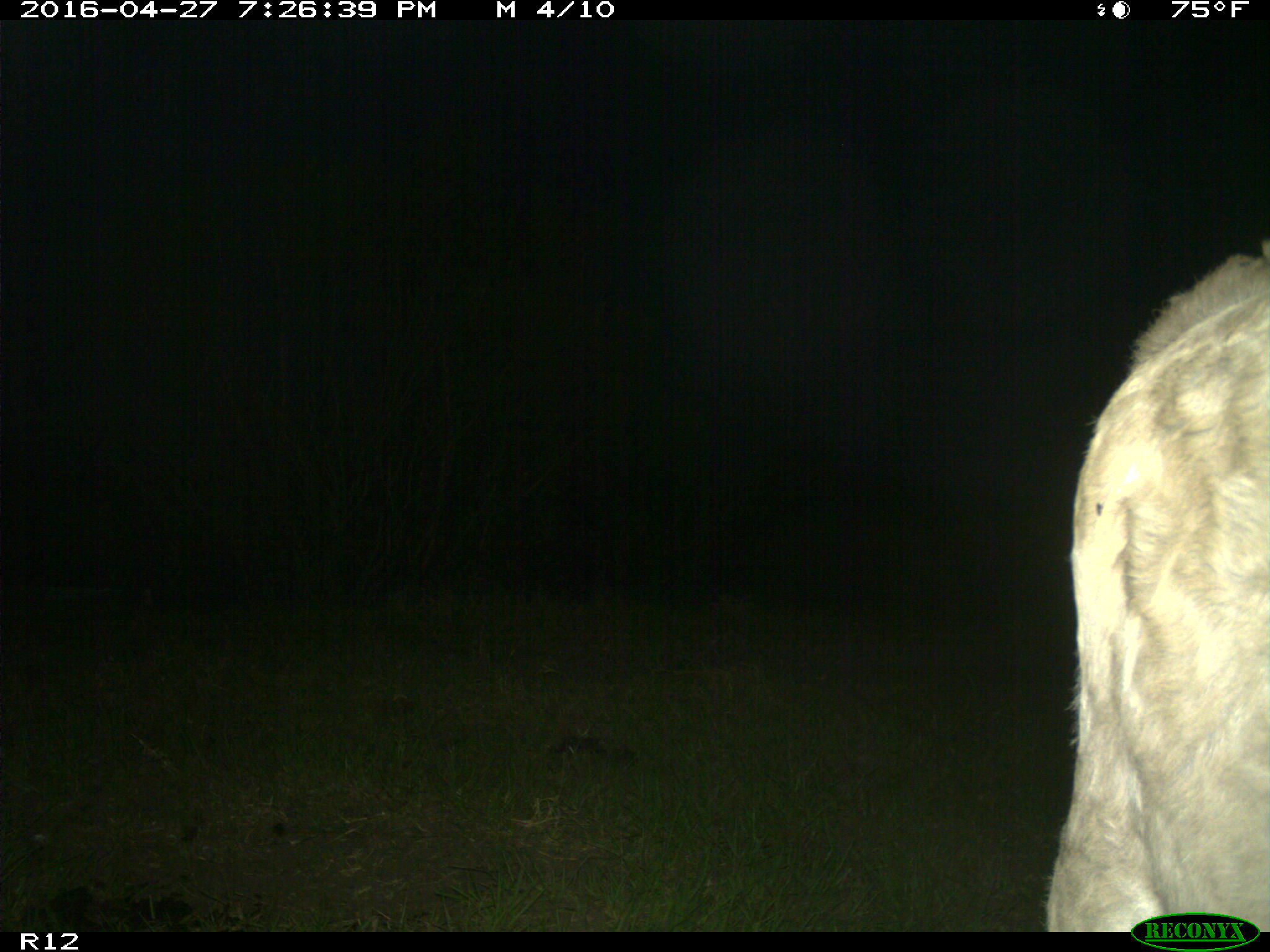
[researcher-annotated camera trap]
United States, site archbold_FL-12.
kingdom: Animalia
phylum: Chordata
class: Mammalia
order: Artiodactyla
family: Bovidae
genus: Bos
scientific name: Bos taurus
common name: domestic cow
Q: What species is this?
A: Bos taurus (domestic cow).